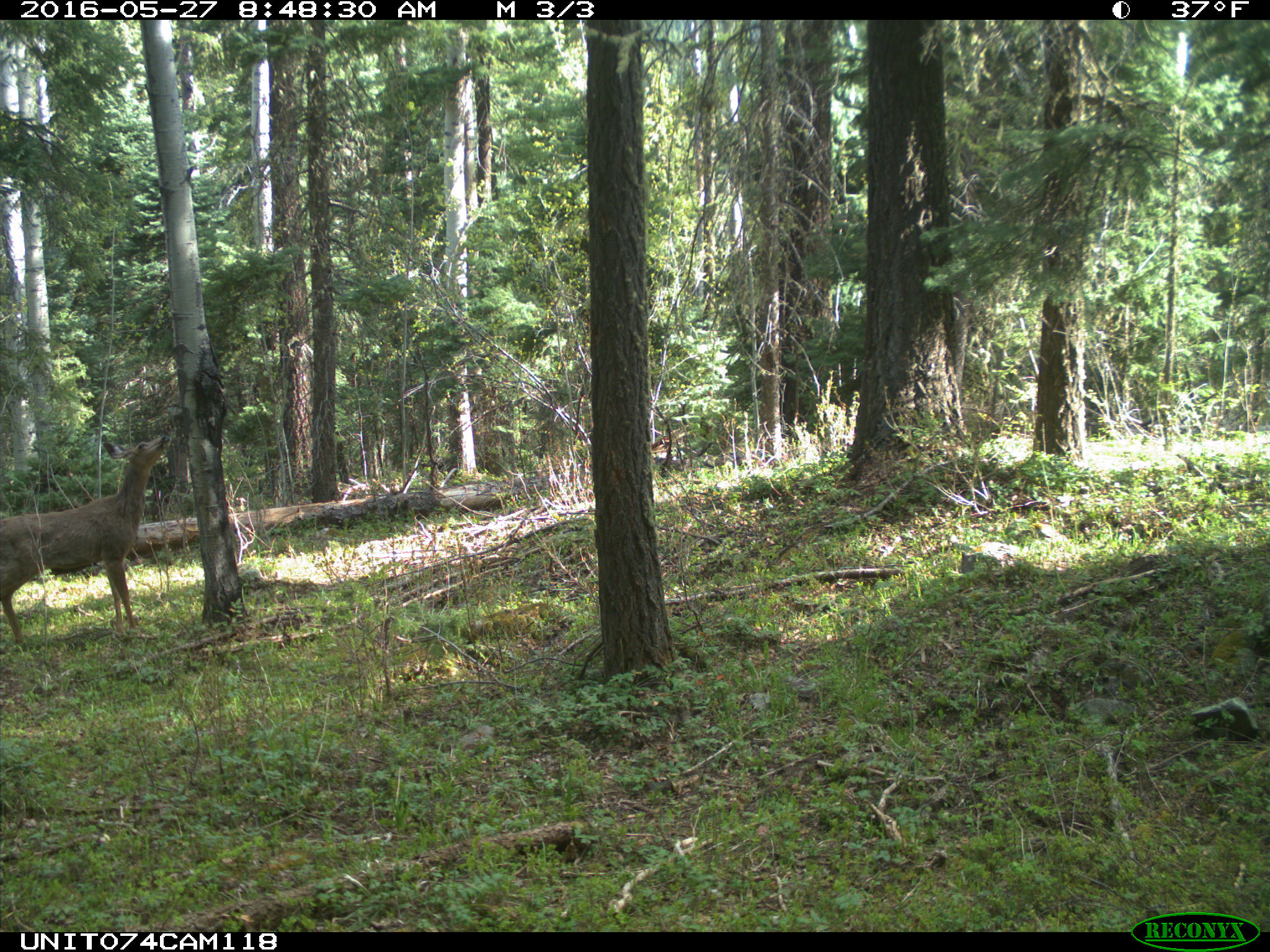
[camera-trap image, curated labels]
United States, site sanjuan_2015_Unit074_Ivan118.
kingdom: Animalia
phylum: Chordata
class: Mammalia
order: Artiodactyla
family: Cervidae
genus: Odocoileus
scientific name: Odocoileus hemionus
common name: mule deer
Odocoileus hemionus (mule deer).